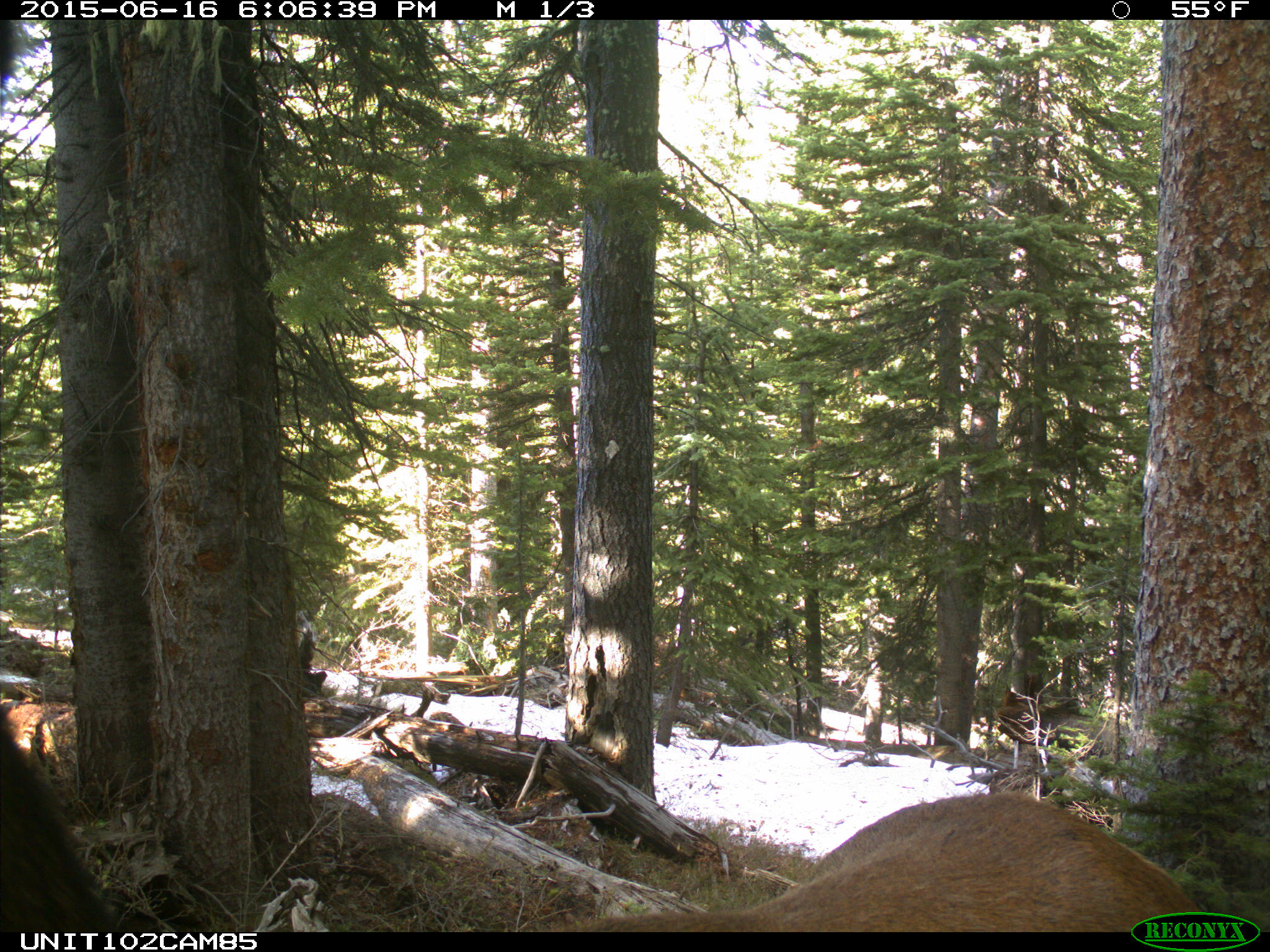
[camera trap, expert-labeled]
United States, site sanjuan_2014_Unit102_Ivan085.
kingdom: Animalia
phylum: Chordata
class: Mammalia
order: Artiodactyla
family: Cervidae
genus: Cervus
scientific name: Cervus elaphus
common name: red deer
Cervus elaphus (red deer).